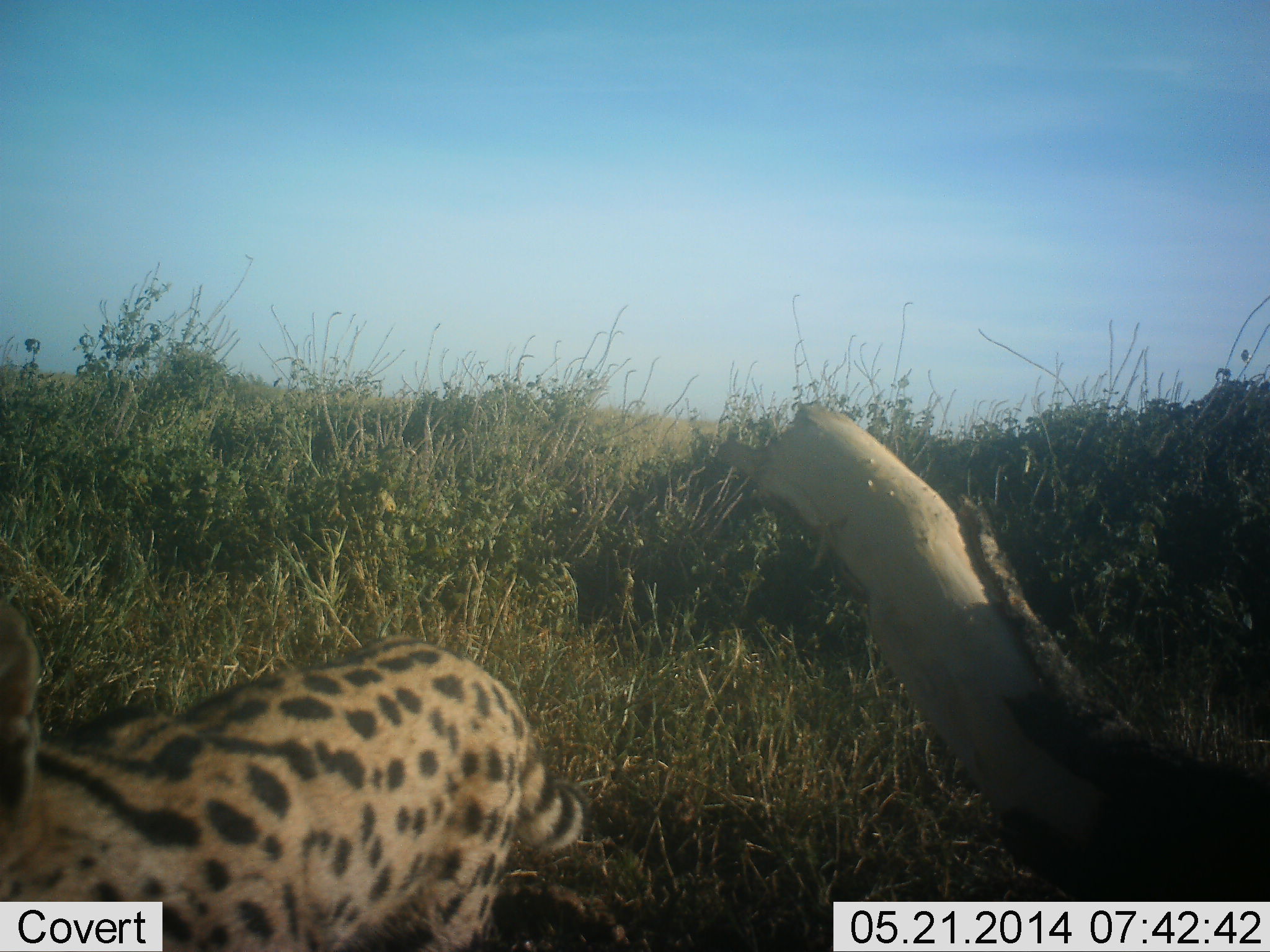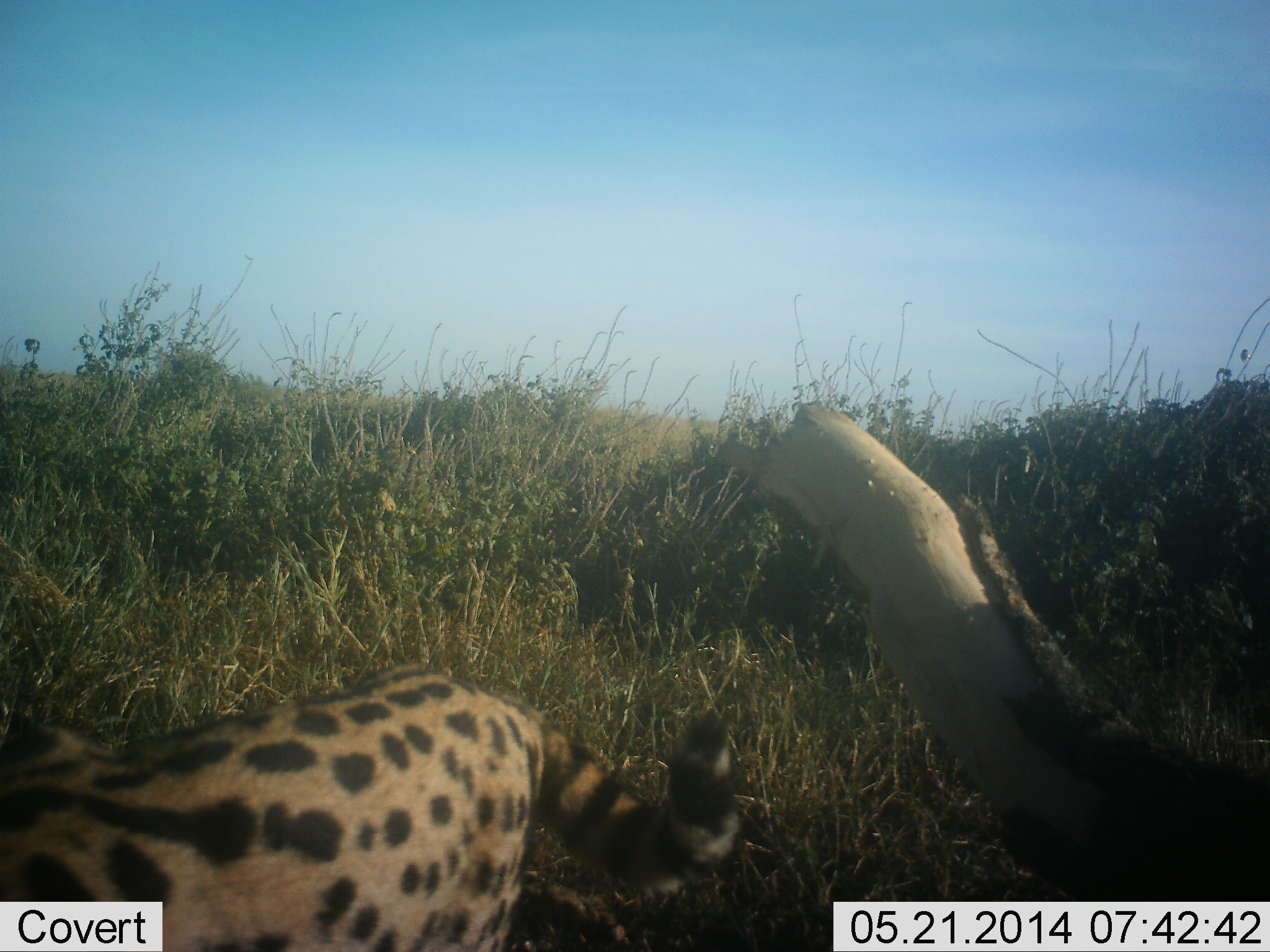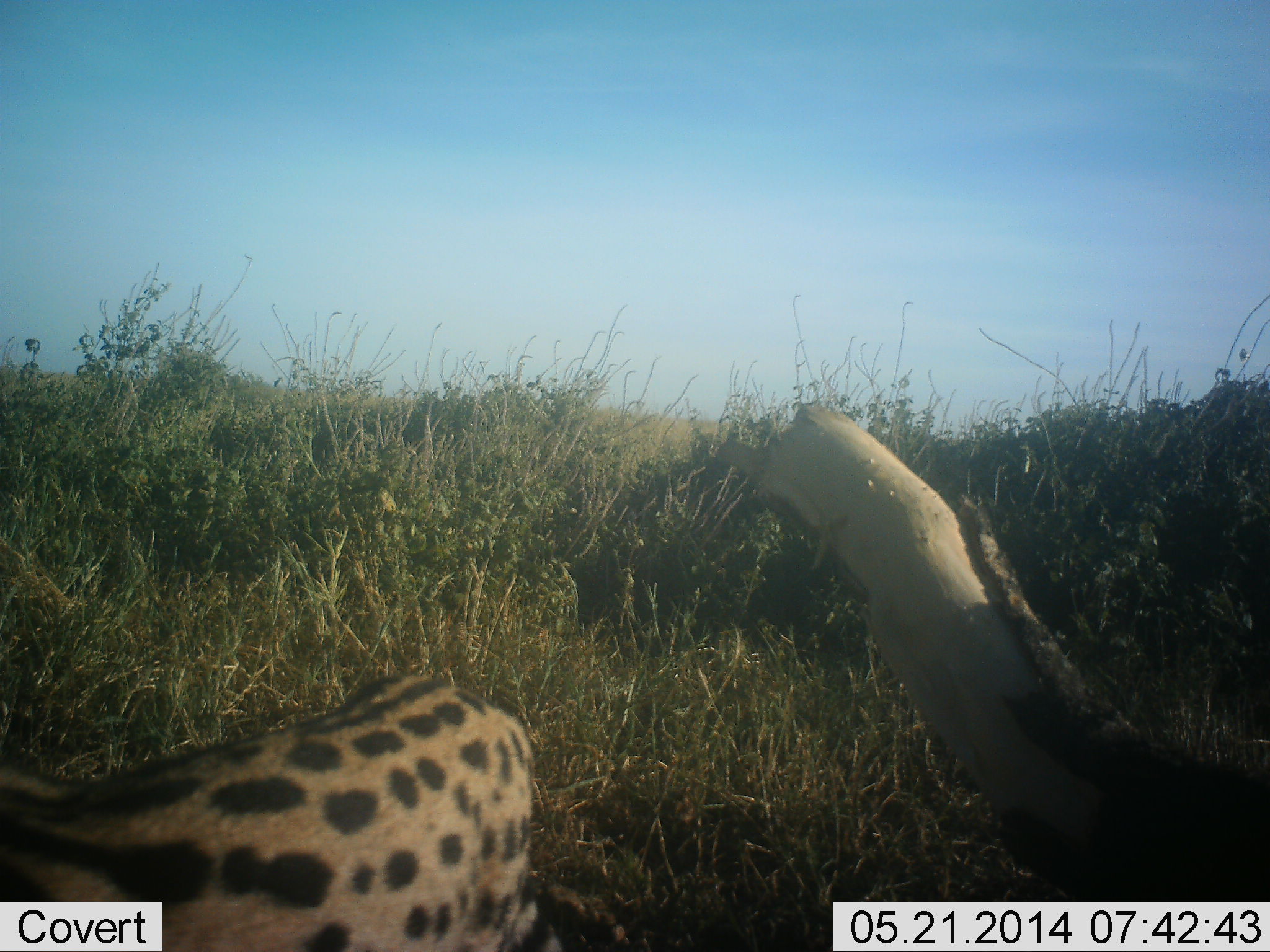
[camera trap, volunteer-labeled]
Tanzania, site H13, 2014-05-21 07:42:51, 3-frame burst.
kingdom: Animalia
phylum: Chordata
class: Mammalia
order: Carnivora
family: Felidae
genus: Leptailurus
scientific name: Leptailurus serval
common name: serval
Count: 1.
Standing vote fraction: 50%.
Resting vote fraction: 0%.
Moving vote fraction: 50%.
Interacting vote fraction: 0%.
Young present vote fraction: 0%.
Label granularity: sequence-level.